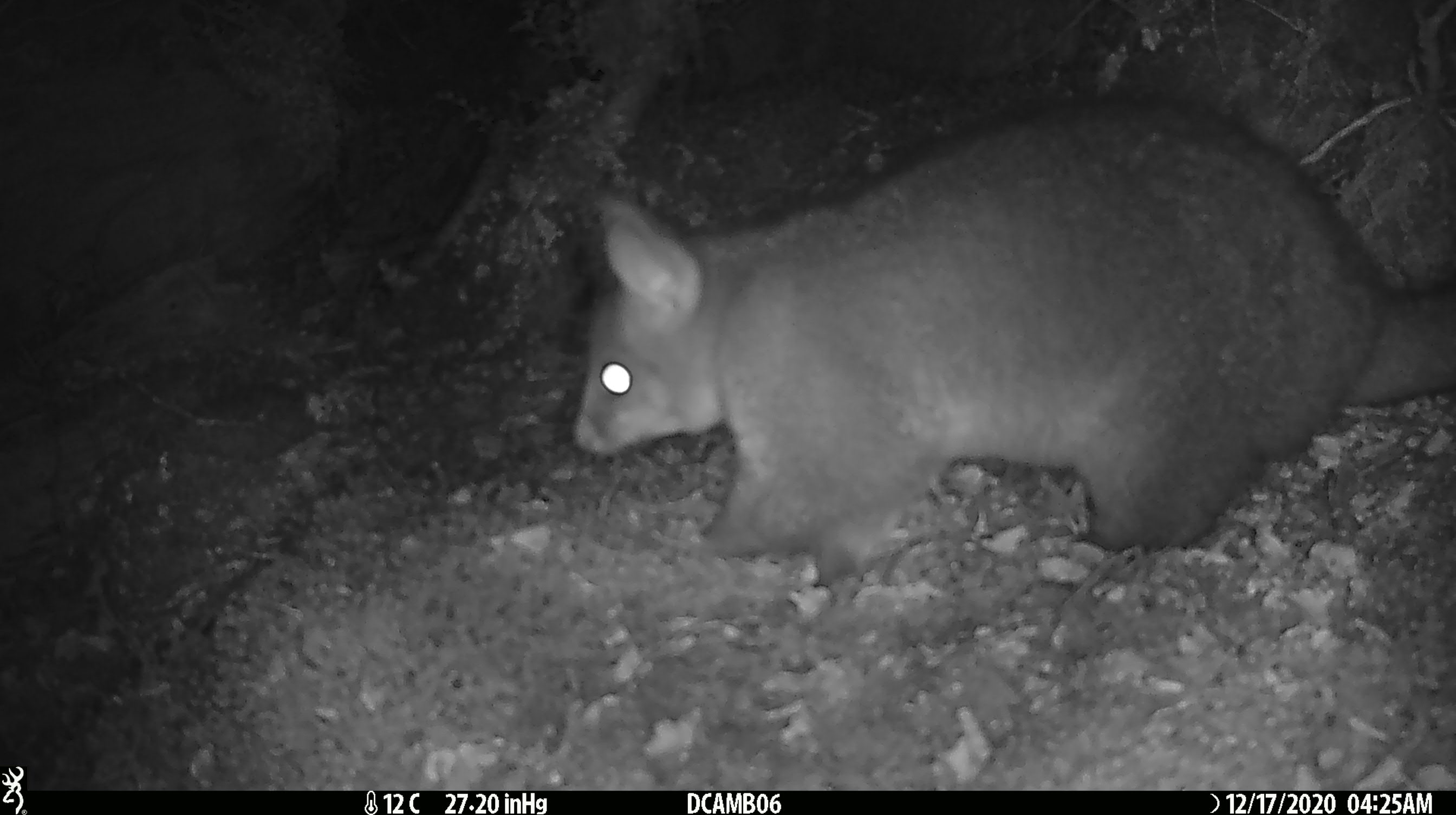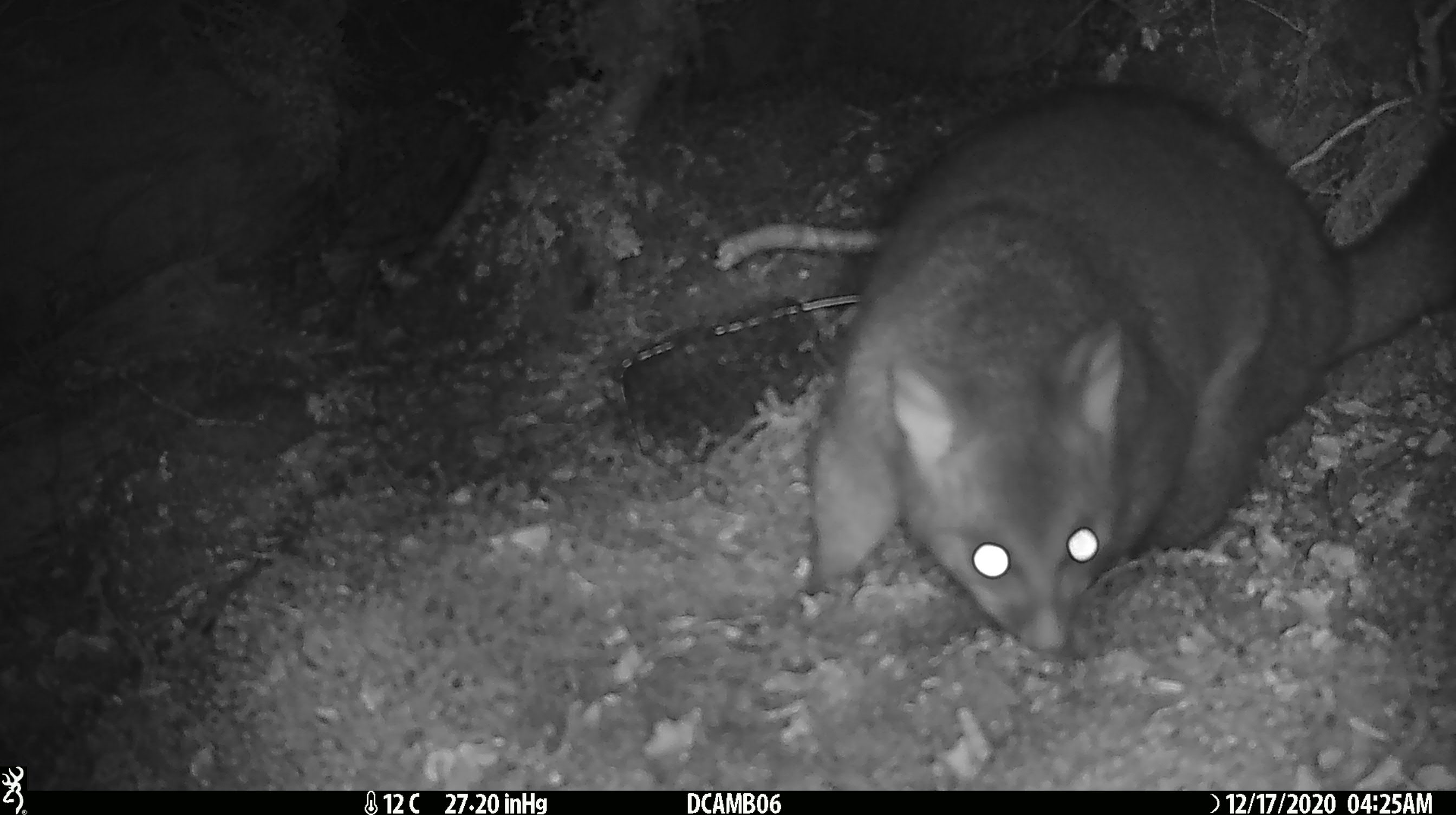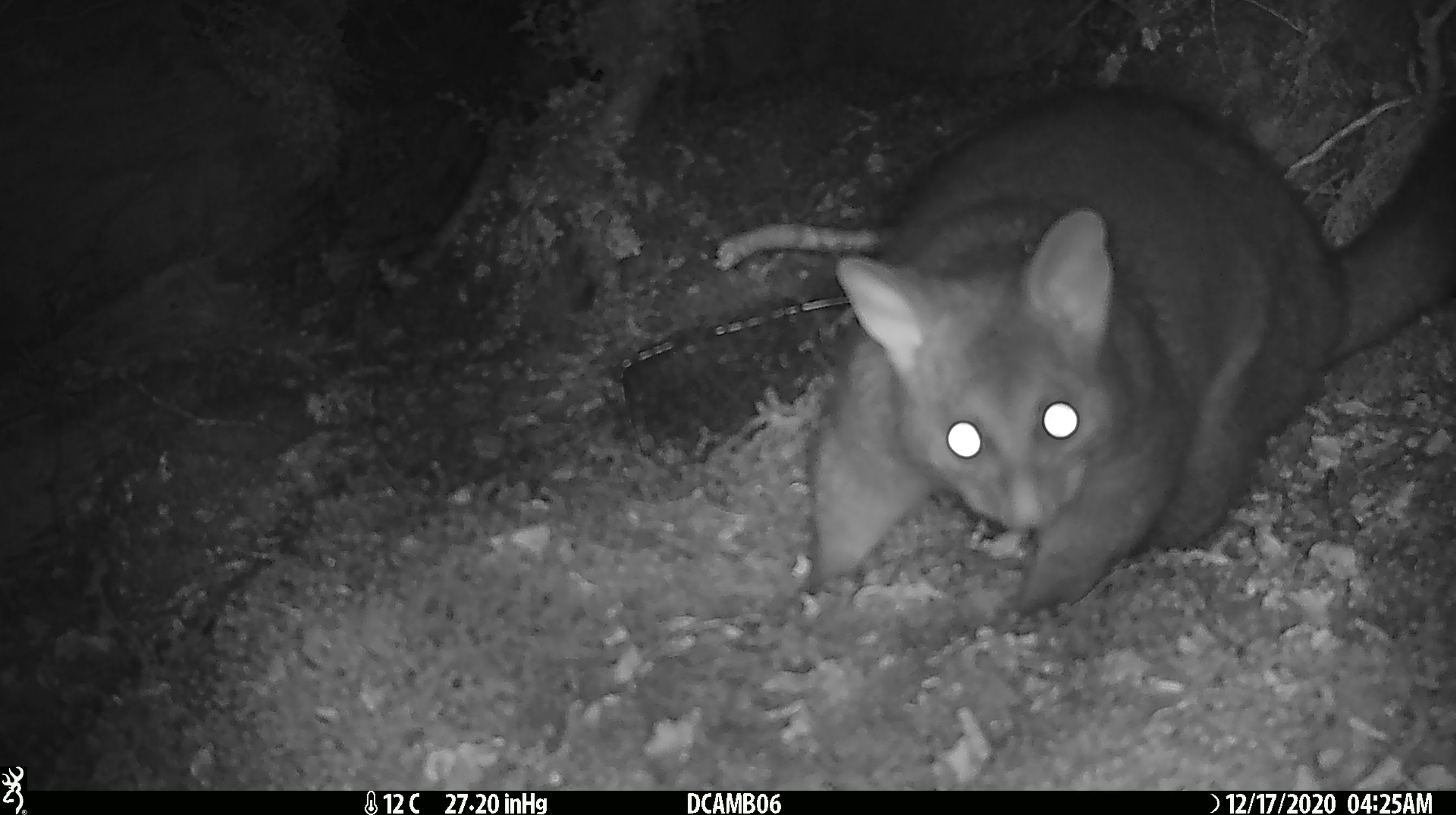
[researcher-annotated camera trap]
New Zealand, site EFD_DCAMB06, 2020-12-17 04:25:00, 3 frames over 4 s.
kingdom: Animalia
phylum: Chordata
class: Mammalia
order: Diprotodontia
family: Phalangeridae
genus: Trichosurus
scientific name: Trichosurus vulpecula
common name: common brushtail possum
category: possum